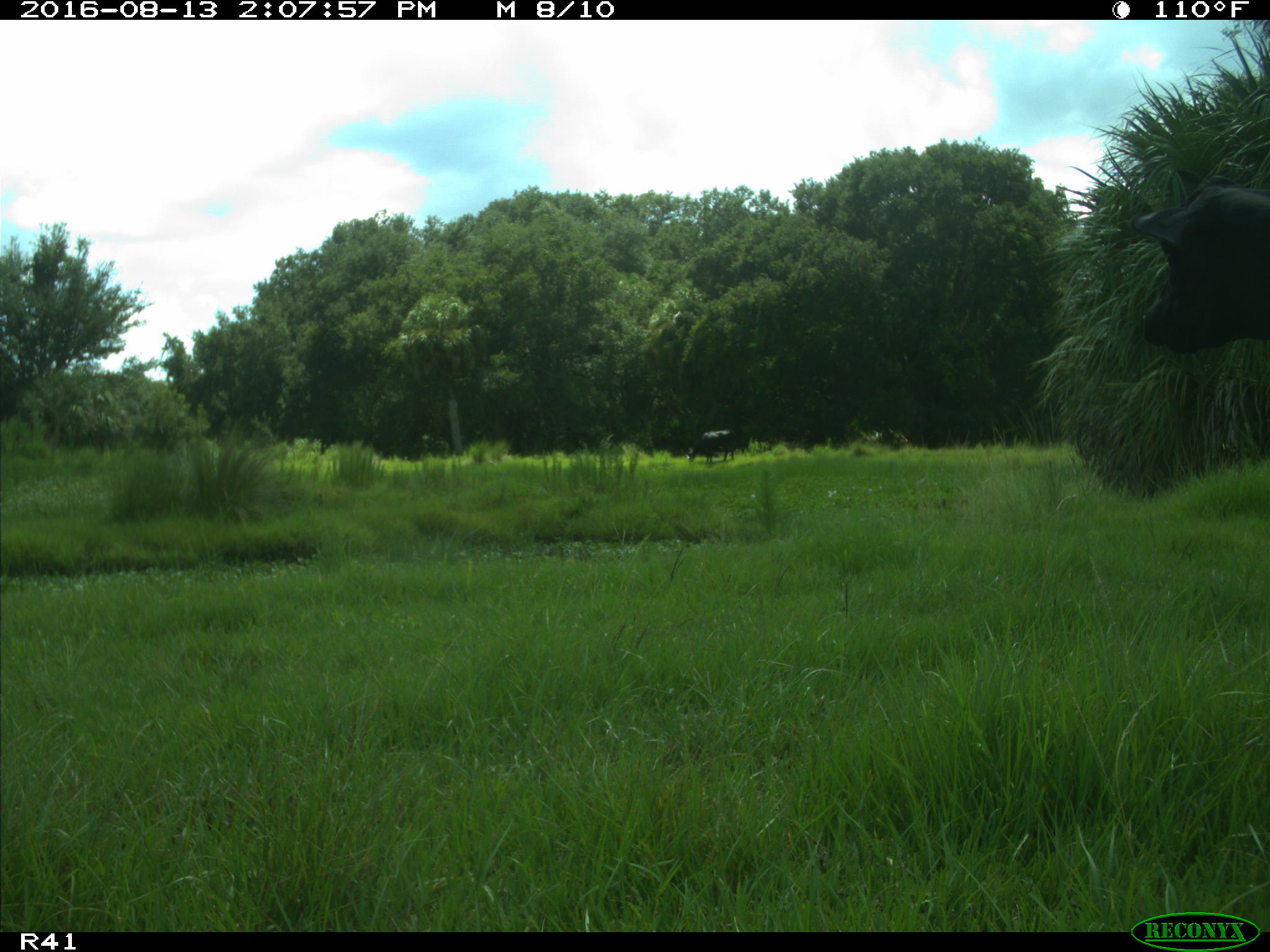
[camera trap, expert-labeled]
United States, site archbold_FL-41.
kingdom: Animalia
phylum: Chordata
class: Mammalia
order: Artiodactyla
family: Bovidae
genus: Bos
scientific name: Bos taurus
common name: domestic cow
Bos taurus (domestic cow).